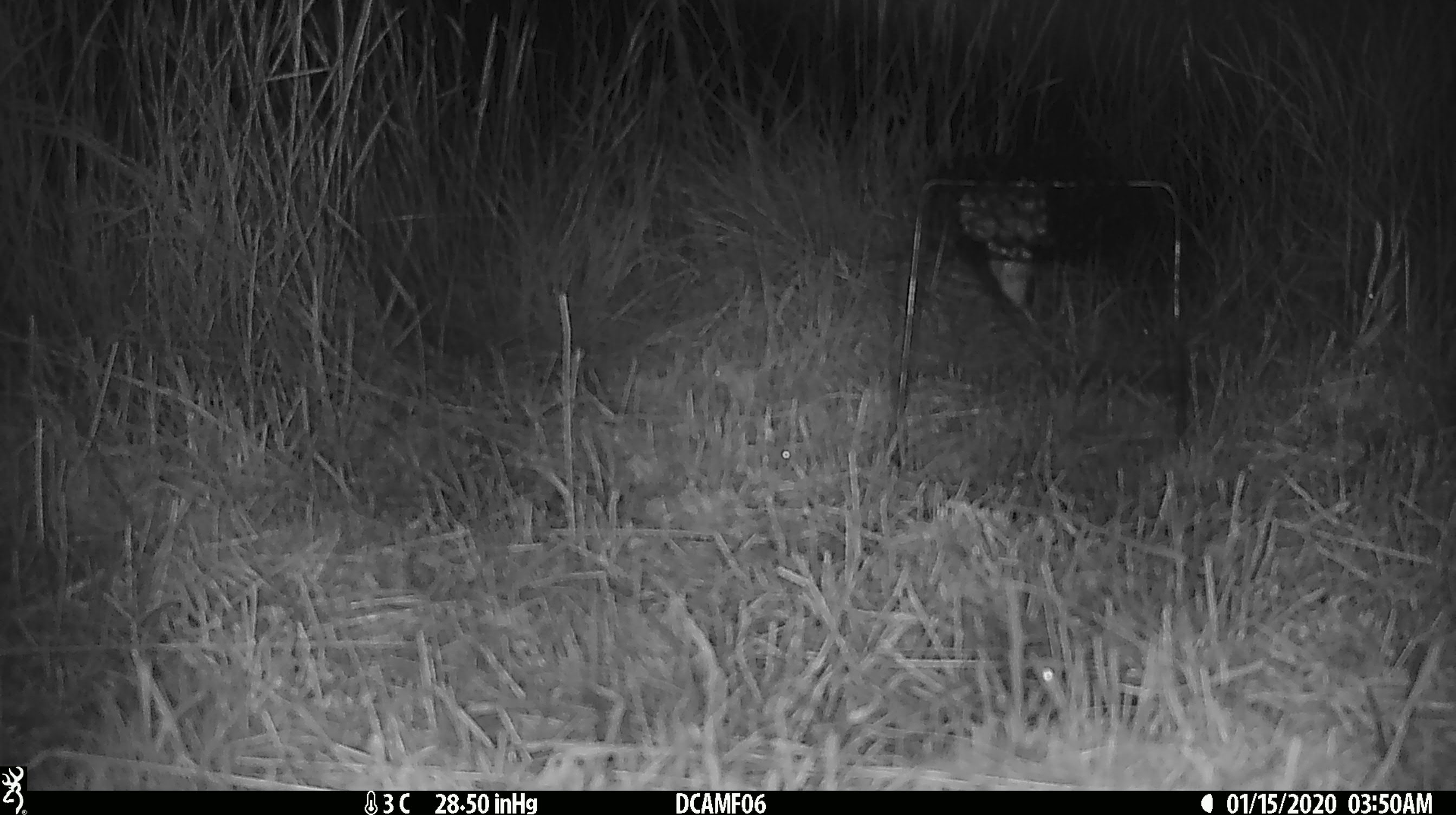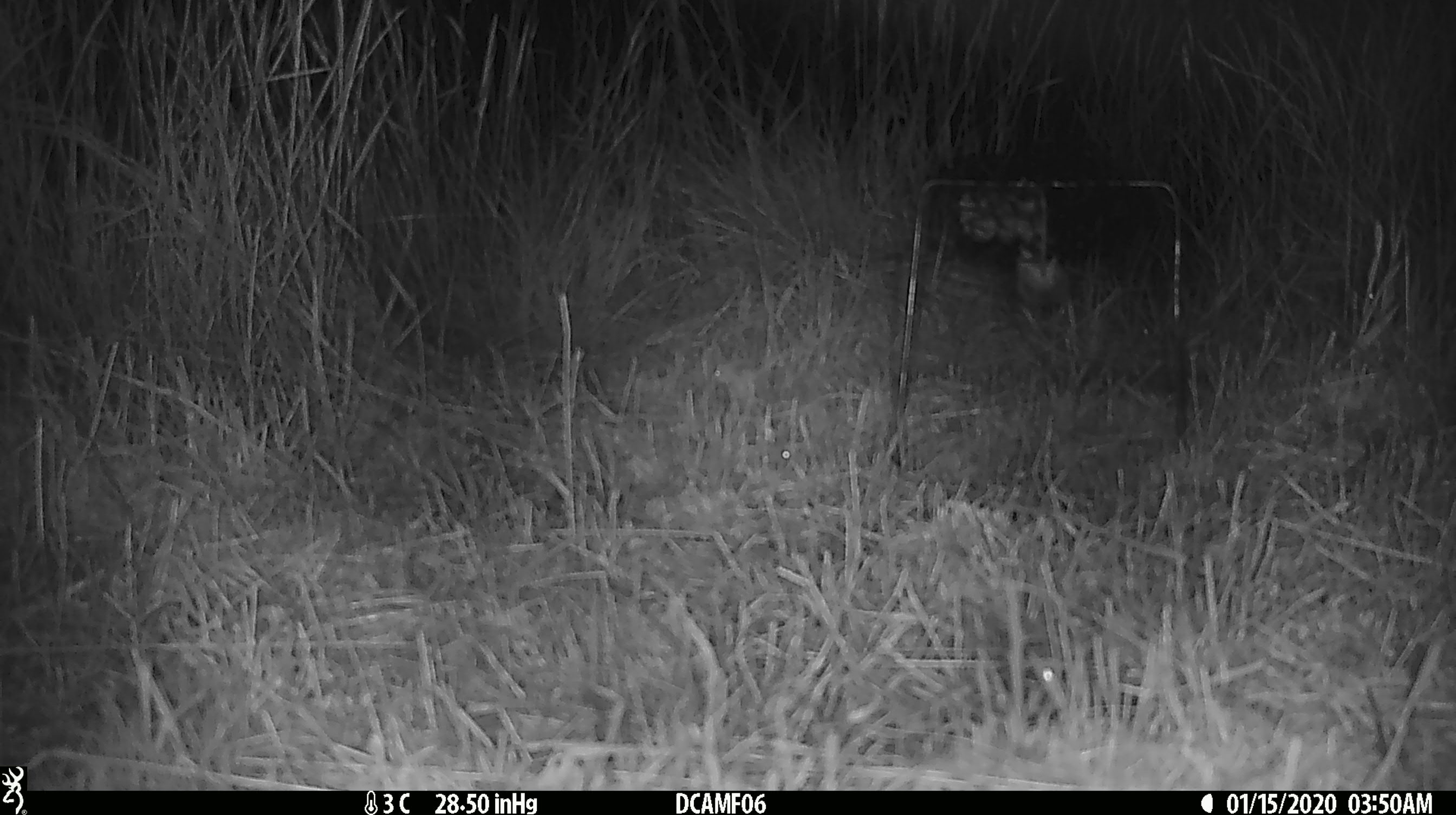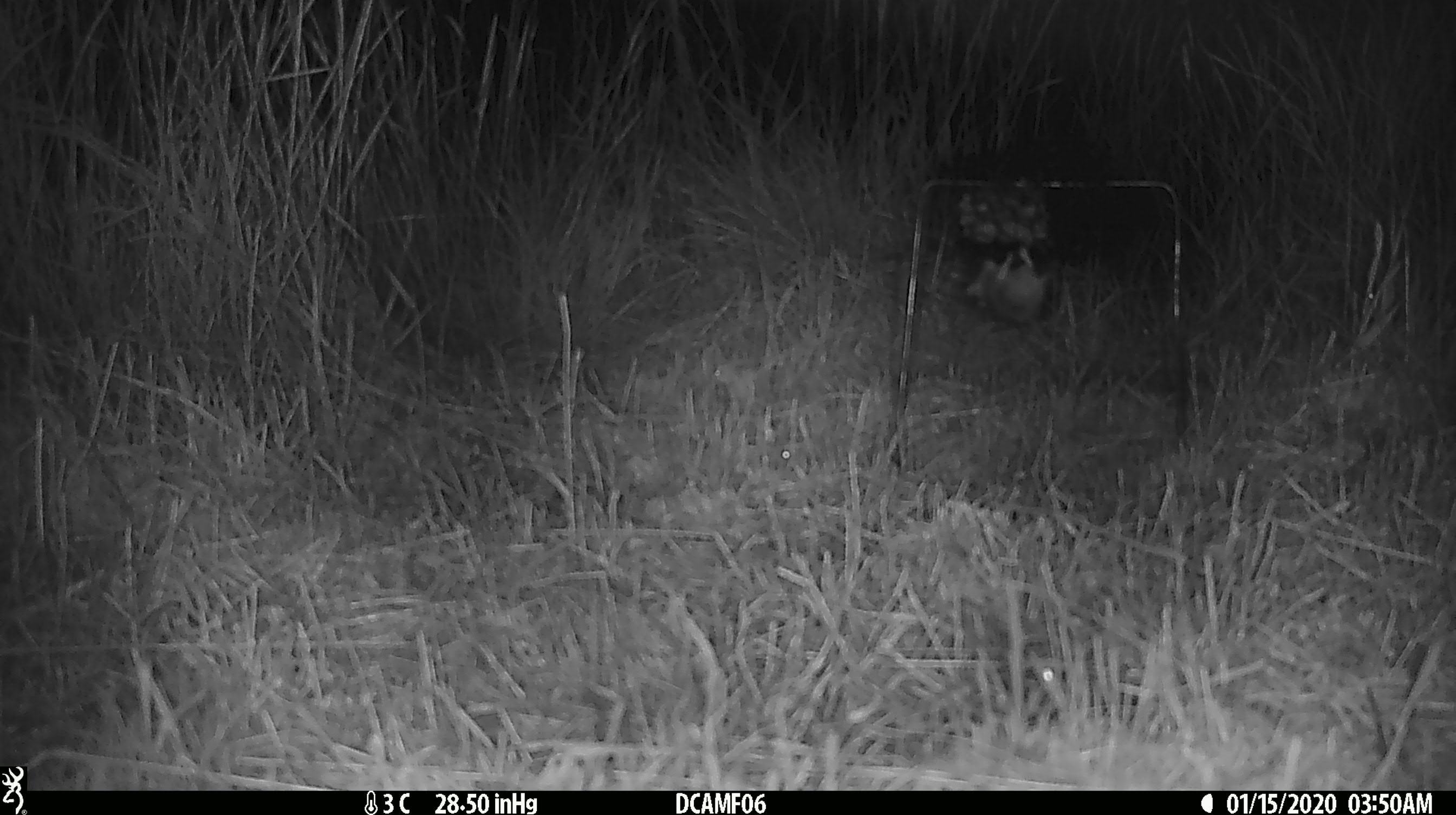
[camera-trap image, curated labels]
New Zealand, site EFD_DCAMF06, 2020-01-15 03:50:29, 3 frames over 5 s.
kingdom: Animalia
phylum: Chordata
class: Mammalia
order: Rodentia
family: Muridae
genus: Mus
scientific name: Mus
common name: mouse